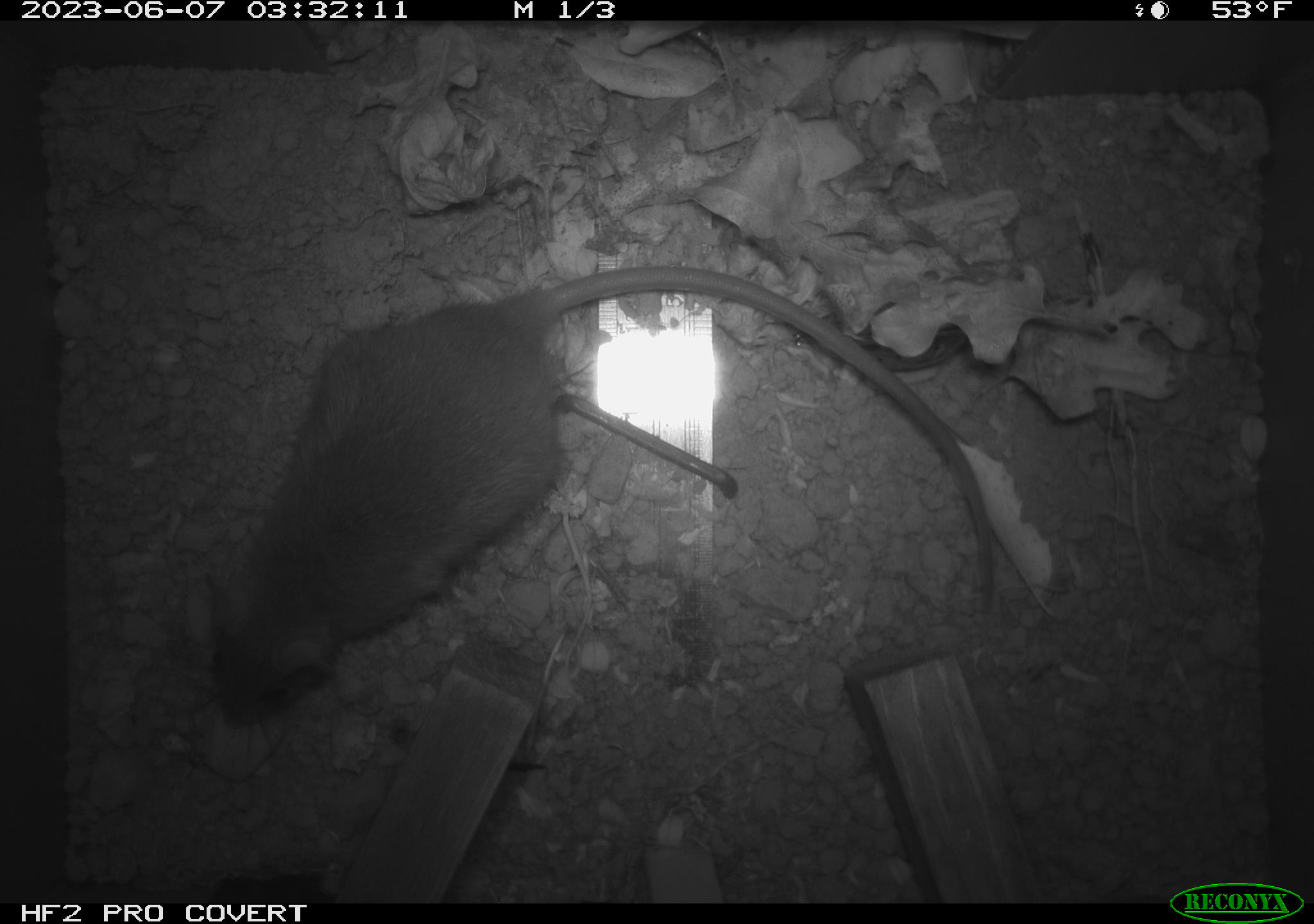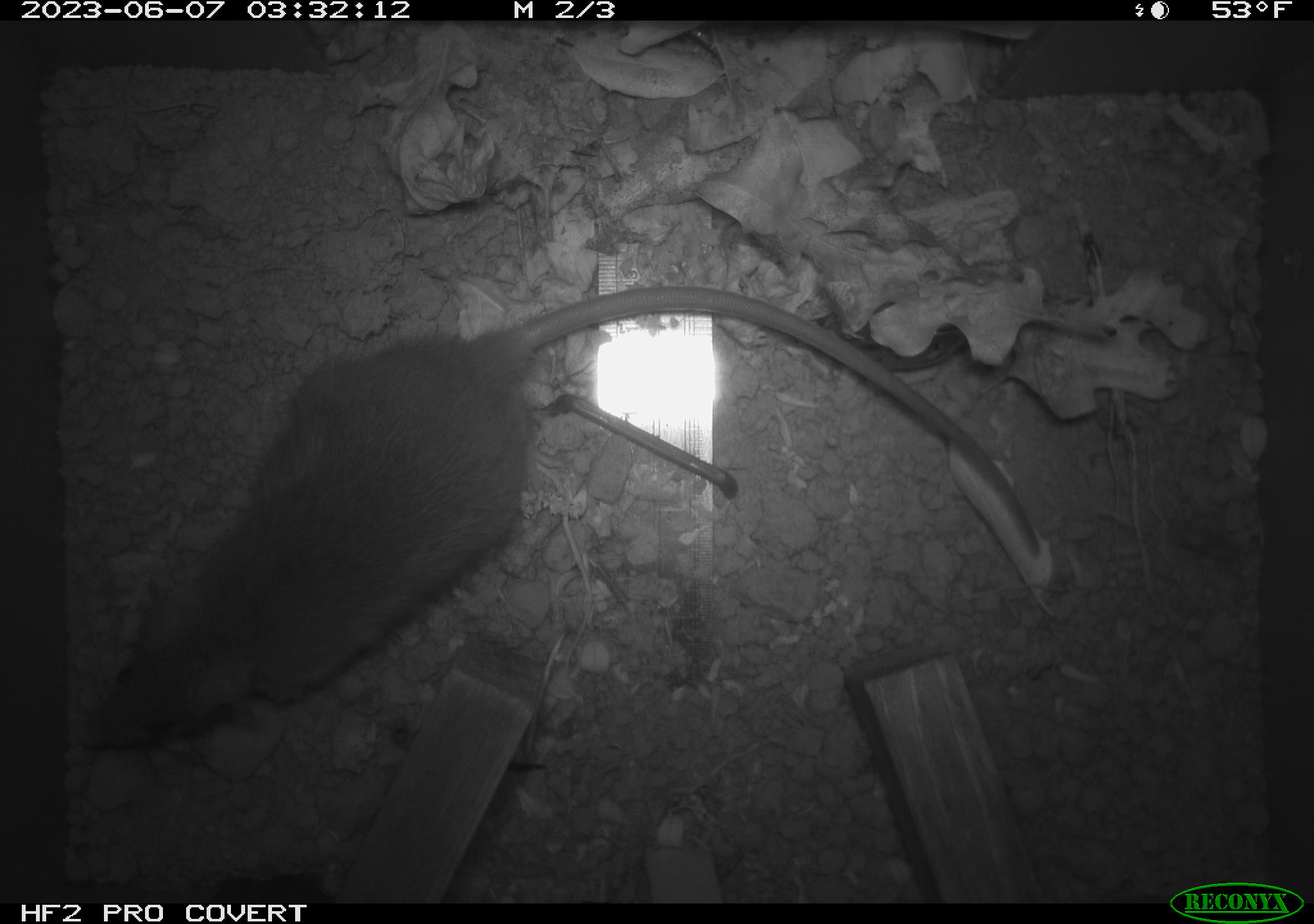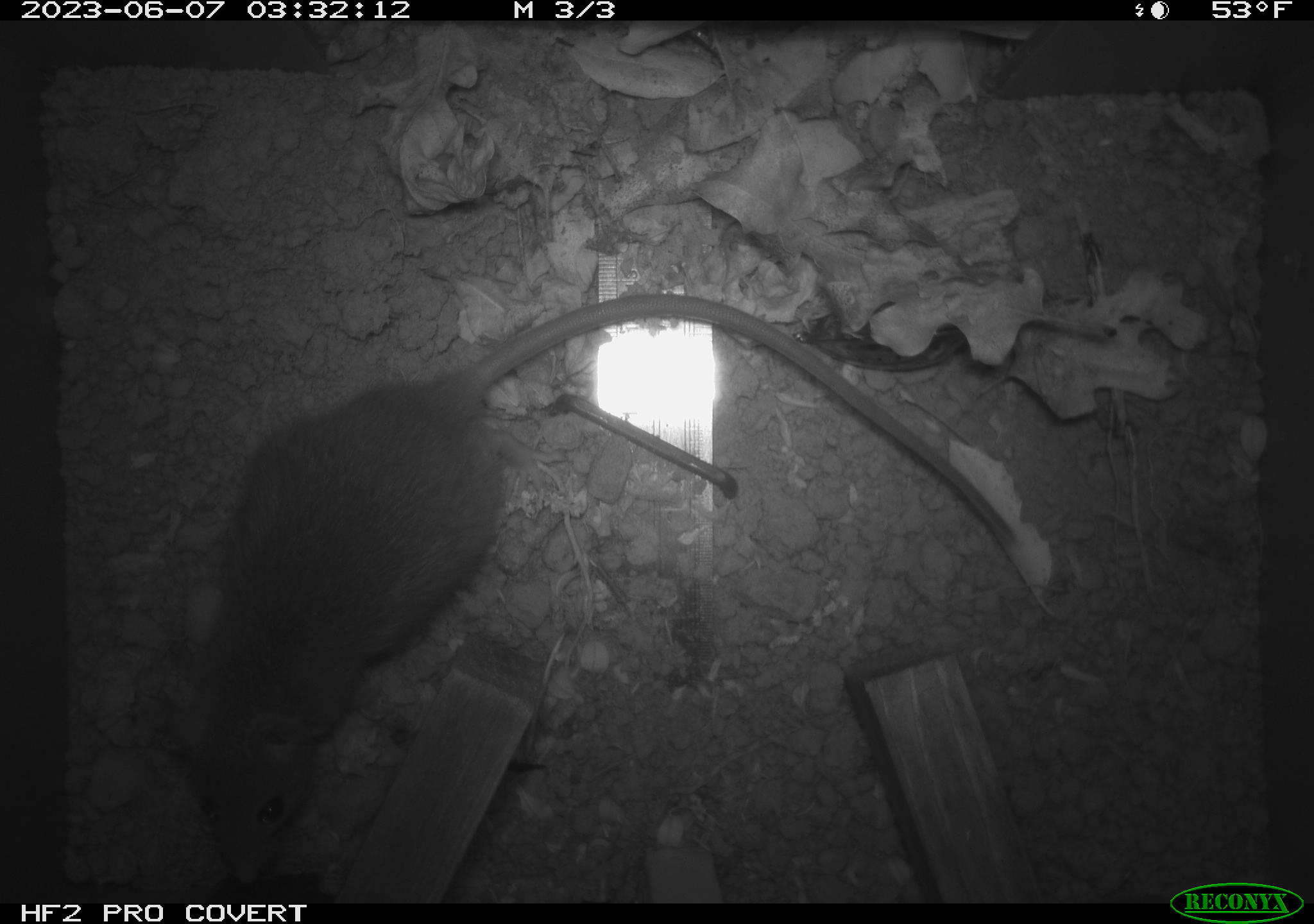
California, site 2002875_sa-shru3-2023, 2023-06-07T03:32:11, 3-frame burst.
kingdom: Animalia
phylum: Chordata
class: Mammalia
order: Rodentia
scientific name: Rodentia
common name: mouse species